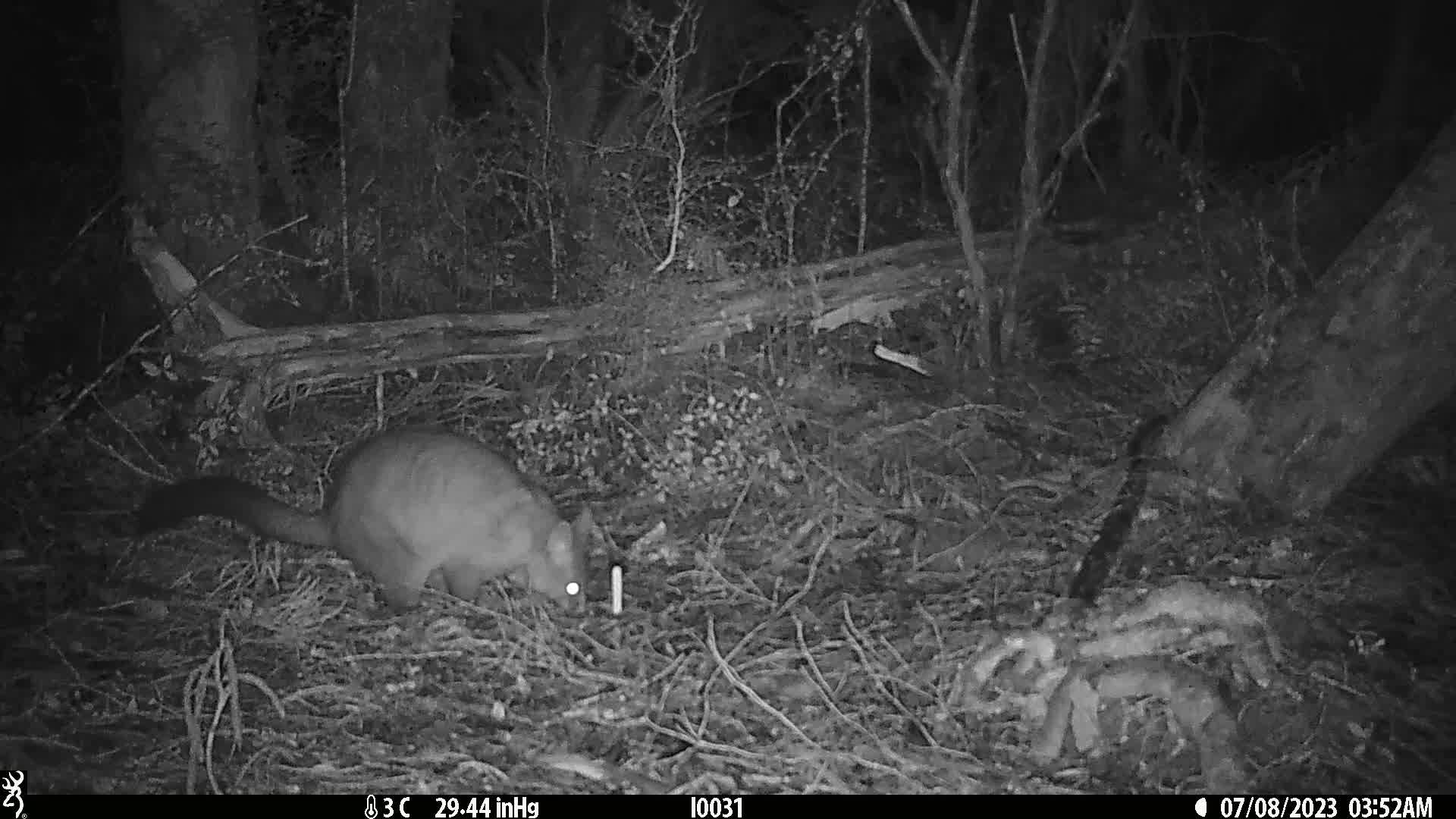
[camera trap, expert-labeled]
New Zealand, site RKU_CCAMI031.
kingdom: Animalia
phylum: Chordata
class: Mammalia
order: Diprotodontia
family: Phalangeridae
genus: Trichosurus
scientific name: Trichosurus vulpecula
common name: common brushtail possum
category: possum